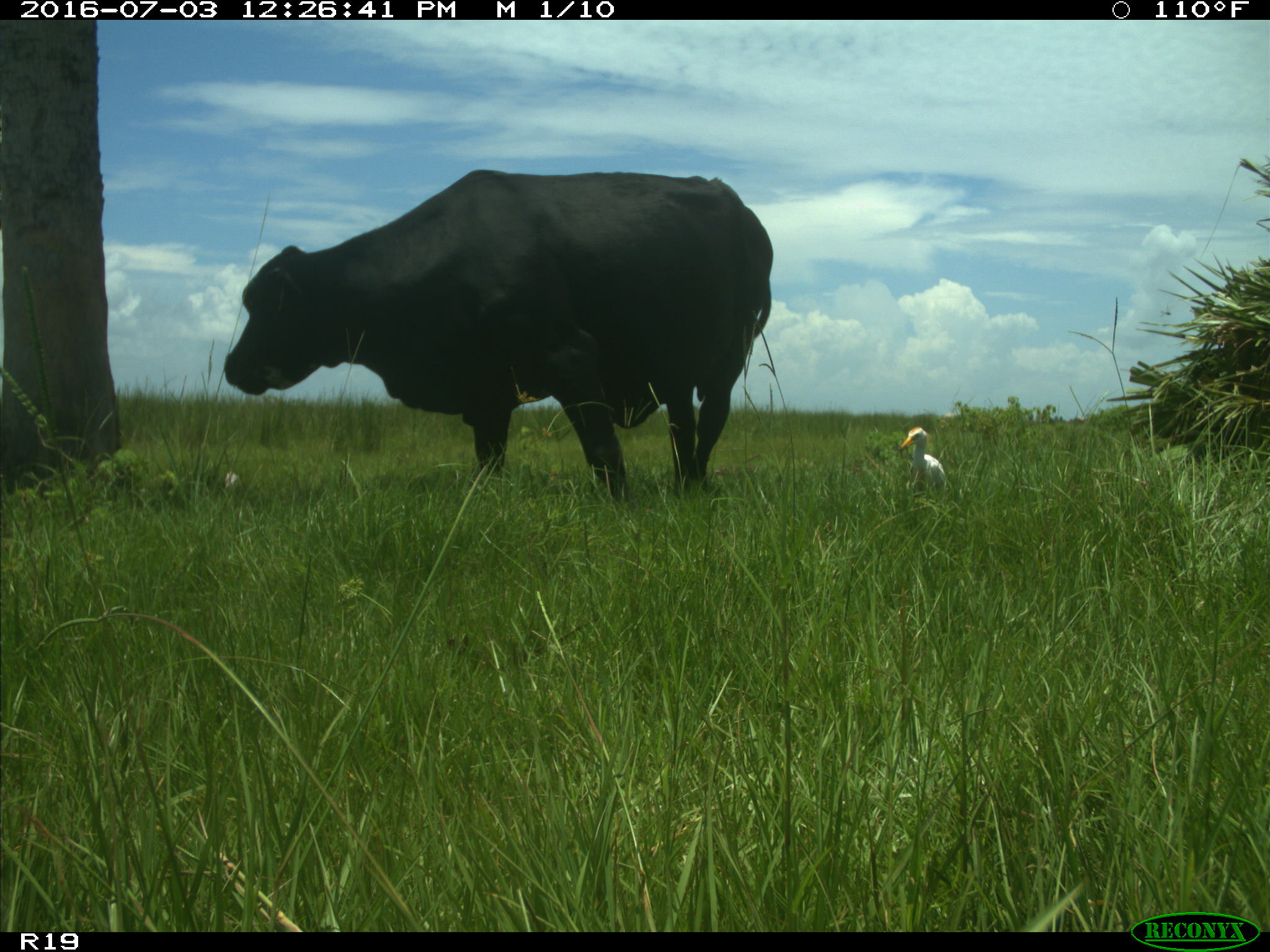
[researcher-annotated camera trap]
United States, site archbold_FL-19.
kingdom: Animalia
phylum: Chordata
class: Mammalia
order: Artiodactyla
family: Bovidae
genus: Bos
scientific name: Bos taurus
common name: domestic cow